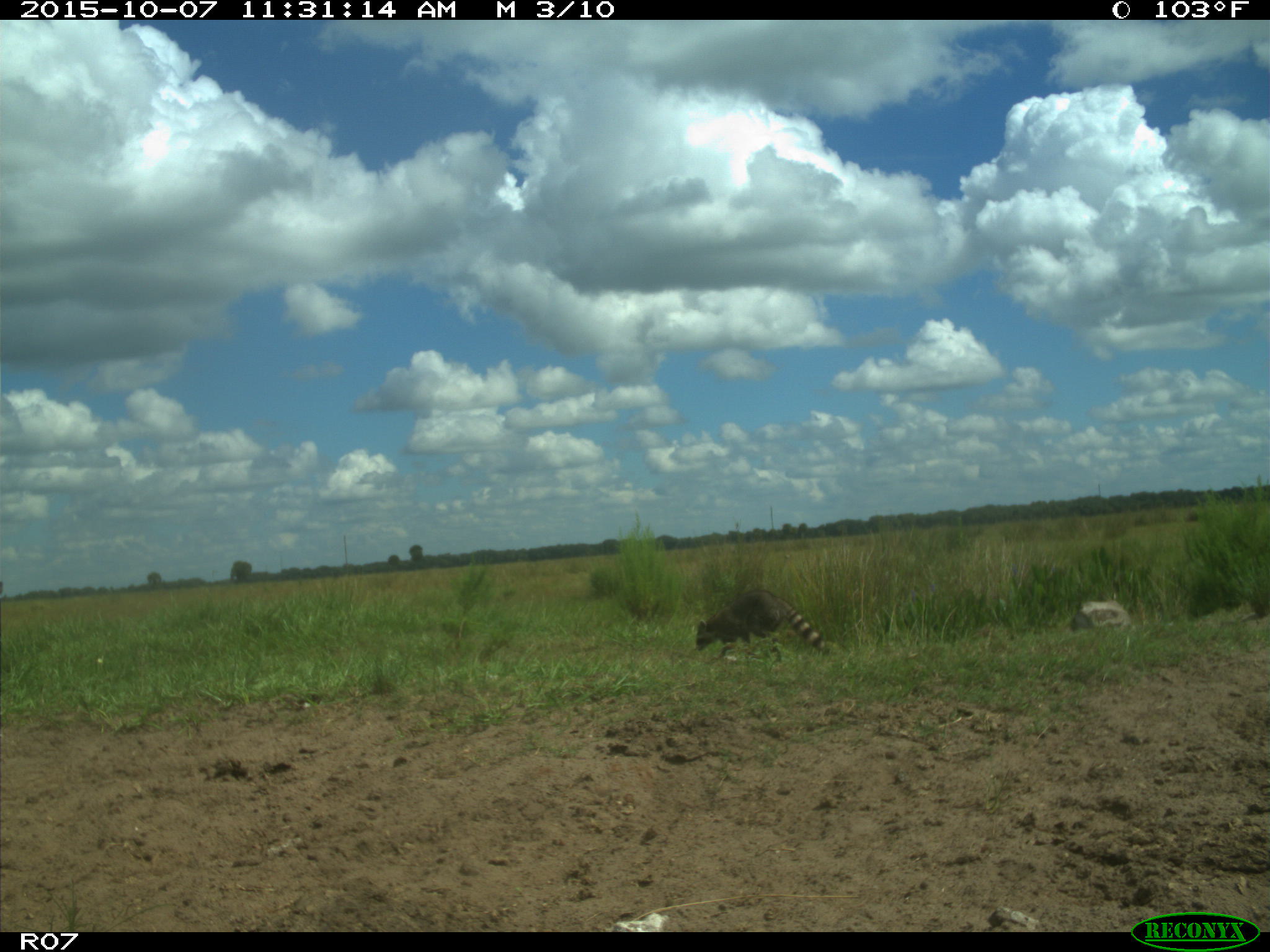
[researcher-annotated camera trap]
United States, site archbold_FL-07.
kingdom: Animalia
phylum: Chordata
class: Mammalia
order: Carnivora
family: Procyonidae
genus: Procyon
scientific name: Procyon lotor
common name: common raccoon